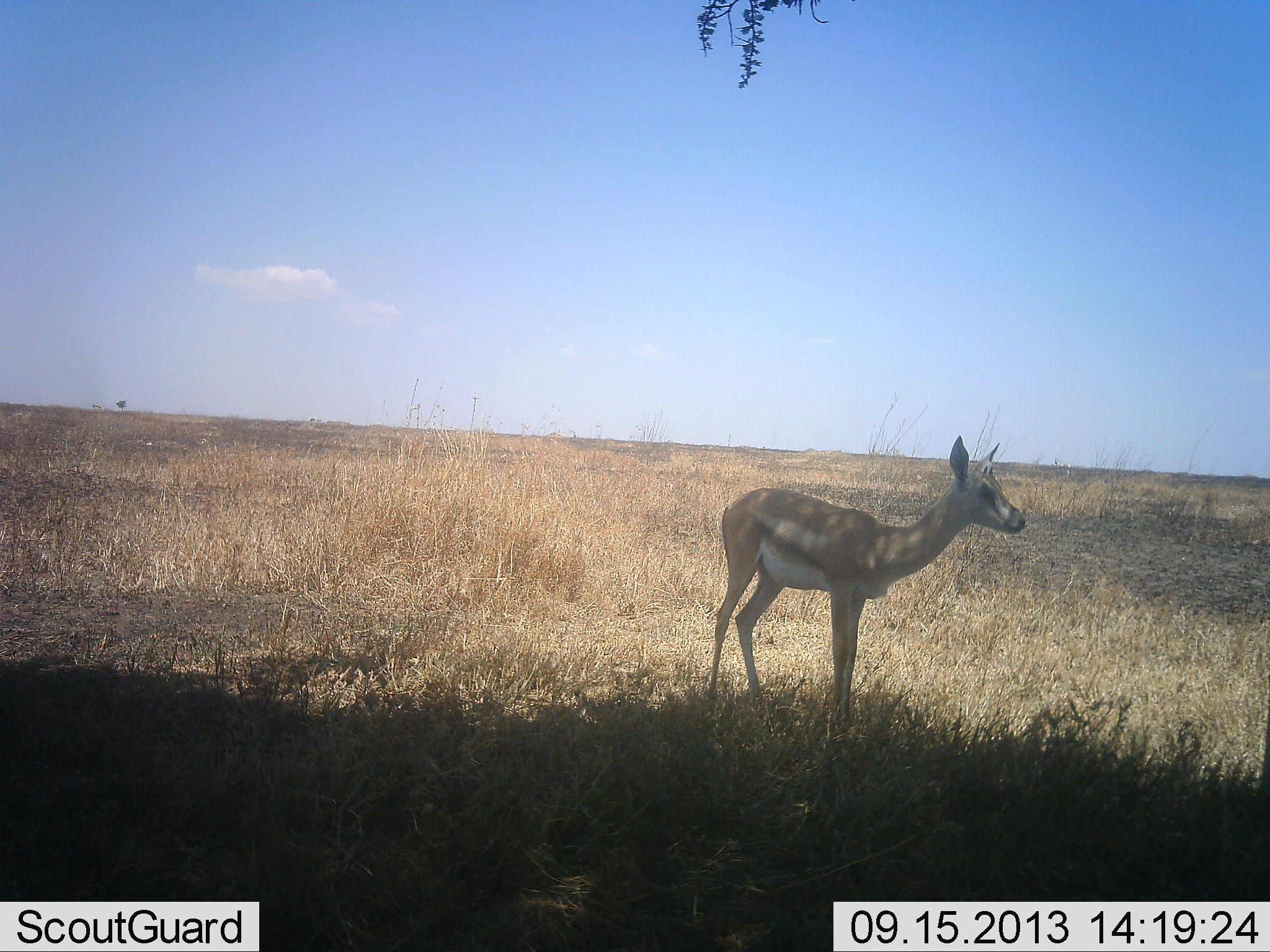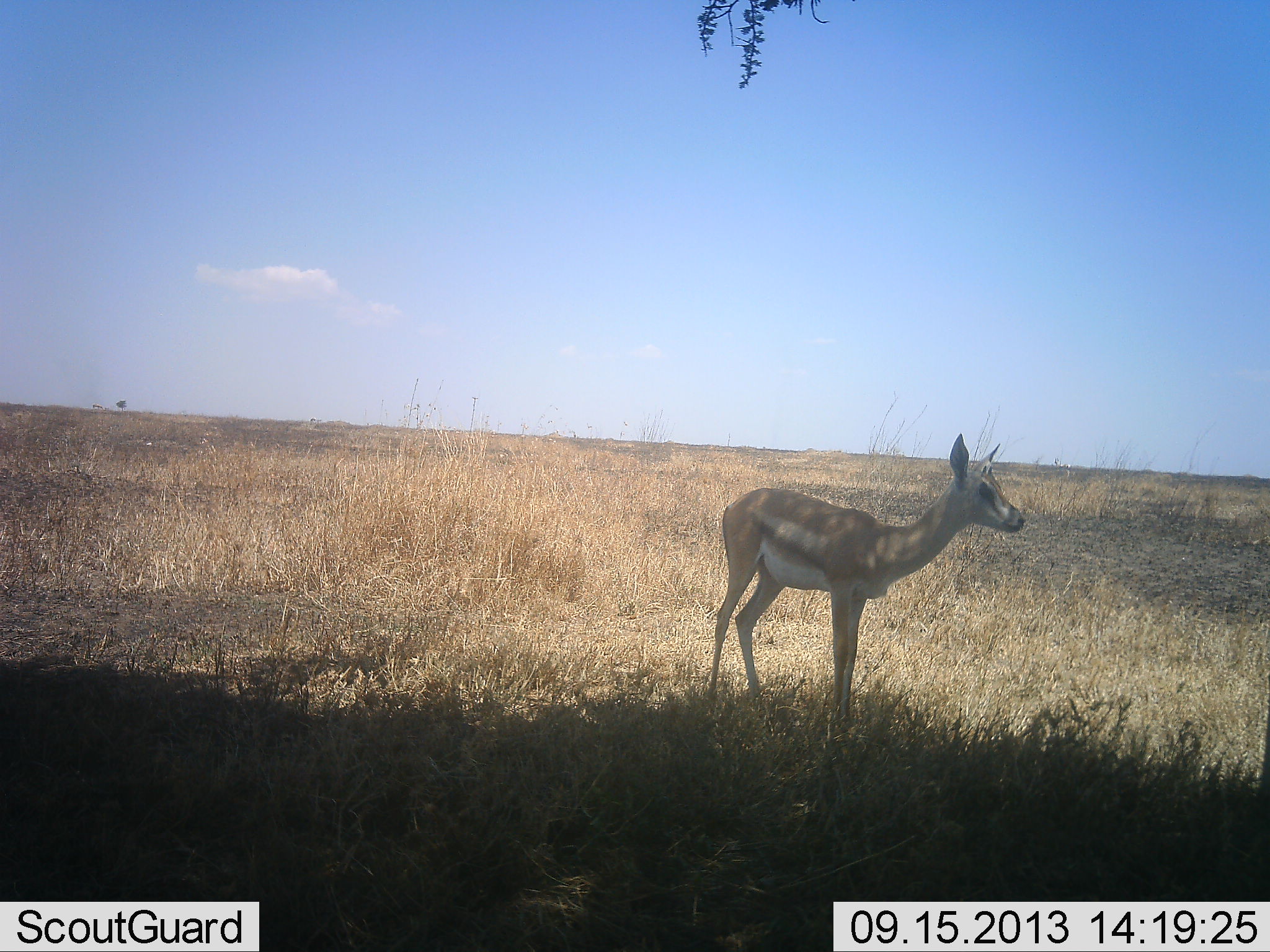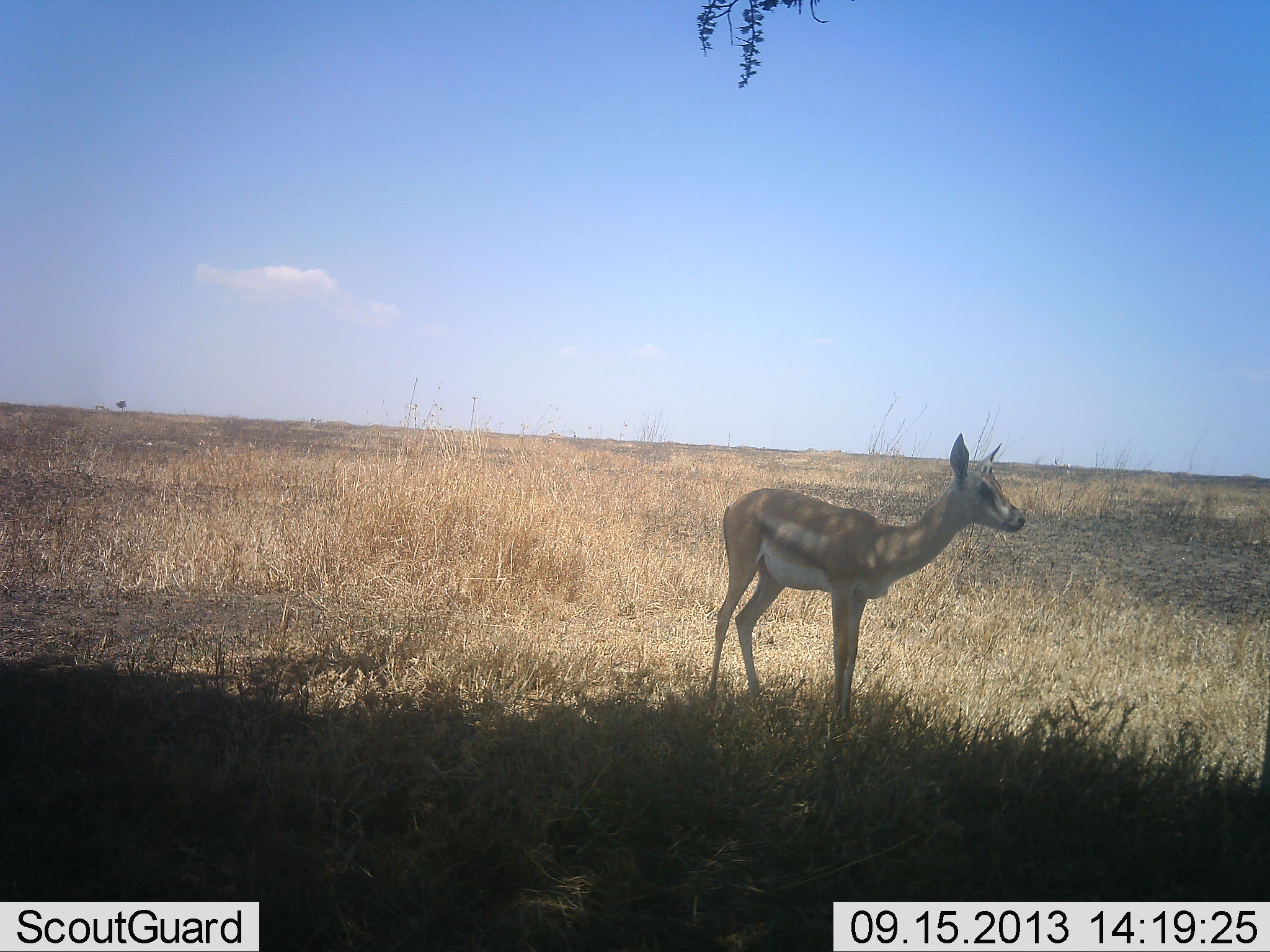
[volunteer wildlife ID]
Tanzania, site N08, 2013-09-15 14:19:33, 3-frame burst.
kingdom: Animalia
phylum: Chordata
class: Mammalia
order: Artiodactyla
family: Bovidae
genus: Nanger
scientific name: Nanger granti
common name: grant's gazelle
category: gazellegrants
Gazellegrants (grant's gazelle) (Nanger granti), count 1. Behavior (volunteer vote fractions): standing 100%, resting 0%, moving 0%, interacting 0%. Young present (vote fraction): 40%. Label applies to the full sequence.